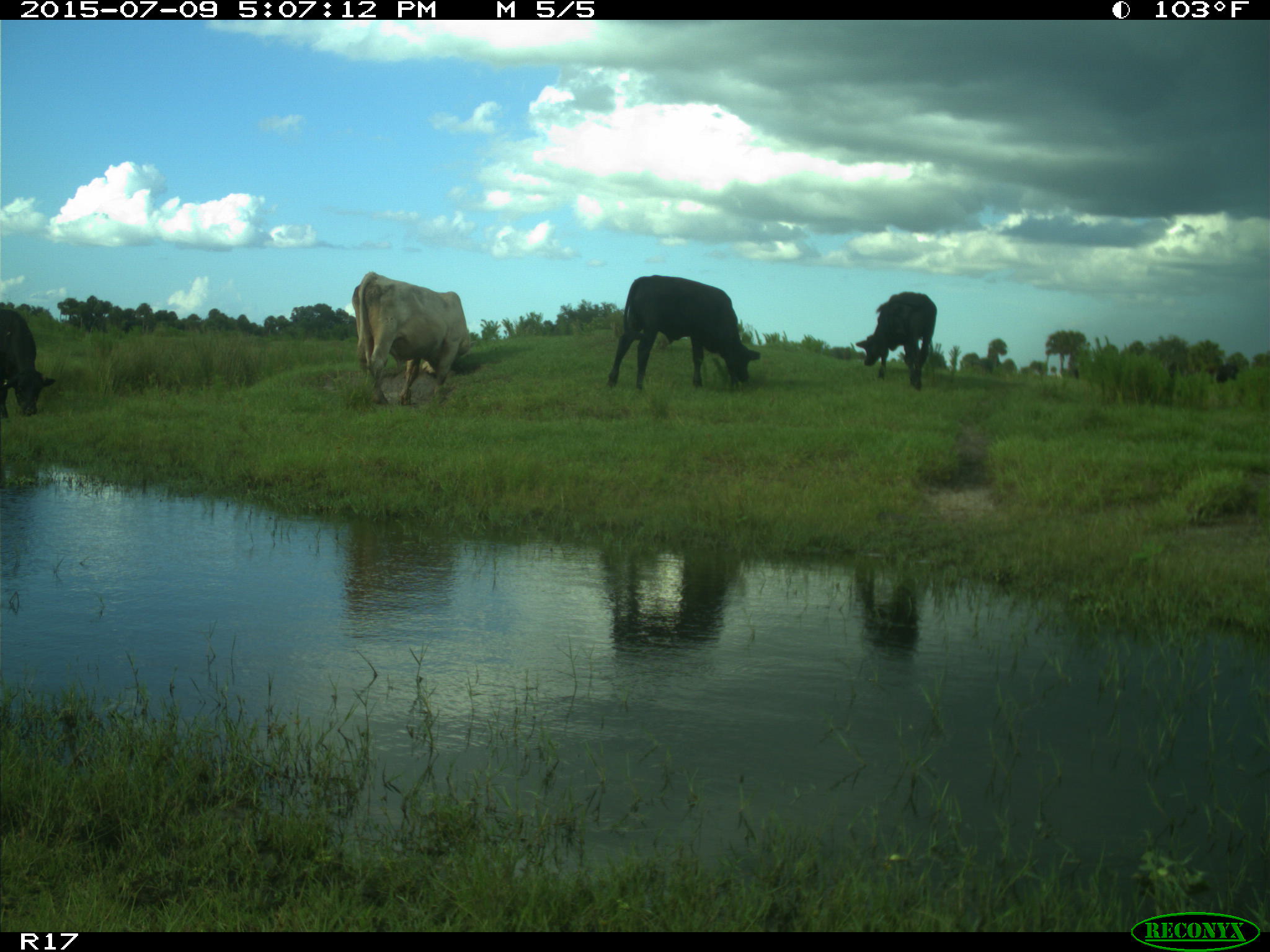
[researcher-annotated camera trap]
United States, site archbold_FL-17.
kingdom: Animalia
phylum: Chordata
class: Mammalia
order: Artiodactyla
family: Bovidae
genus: Bos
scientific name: Bos taurus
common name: domestic cow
Bos taurus (domestic cow).